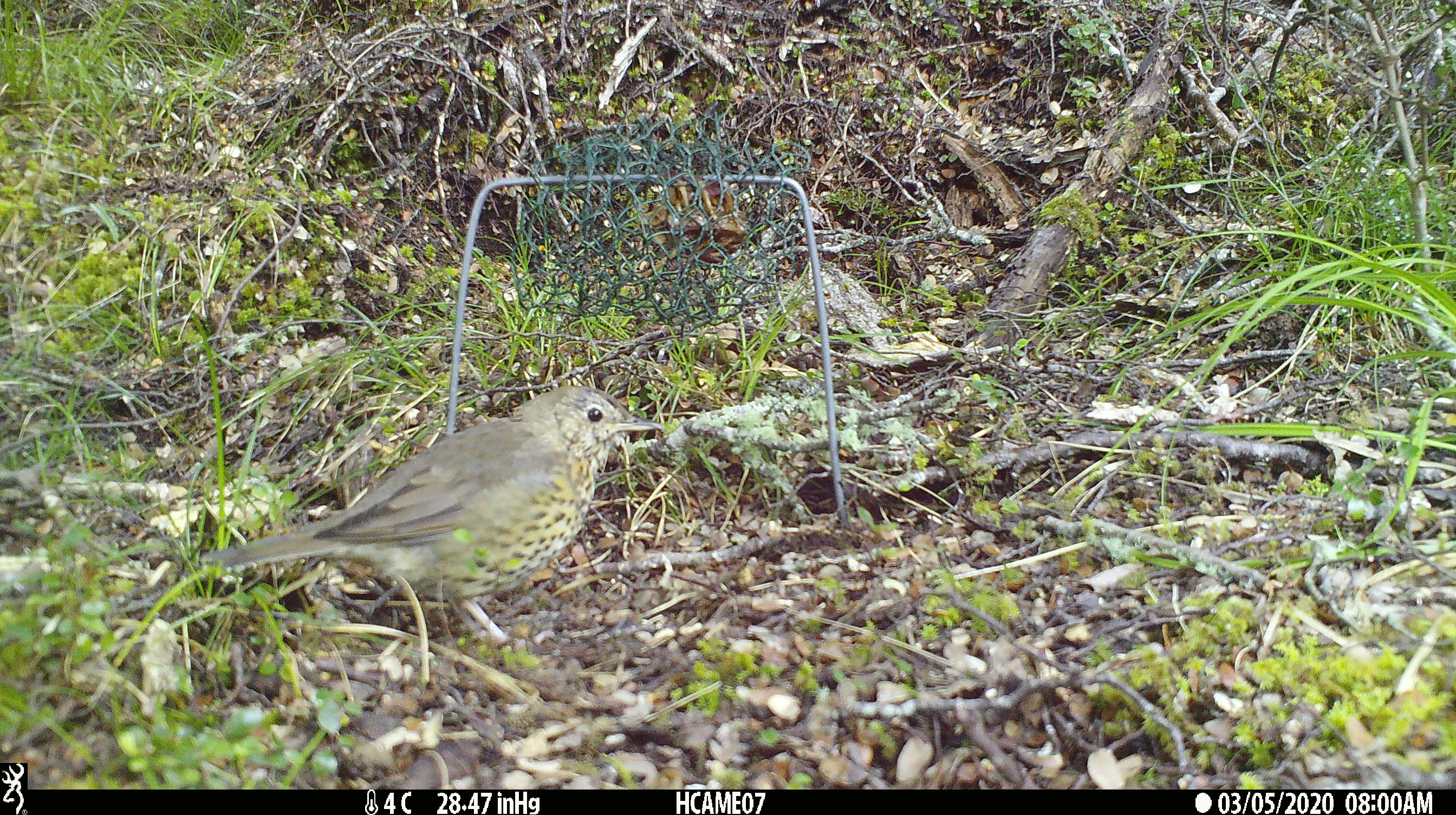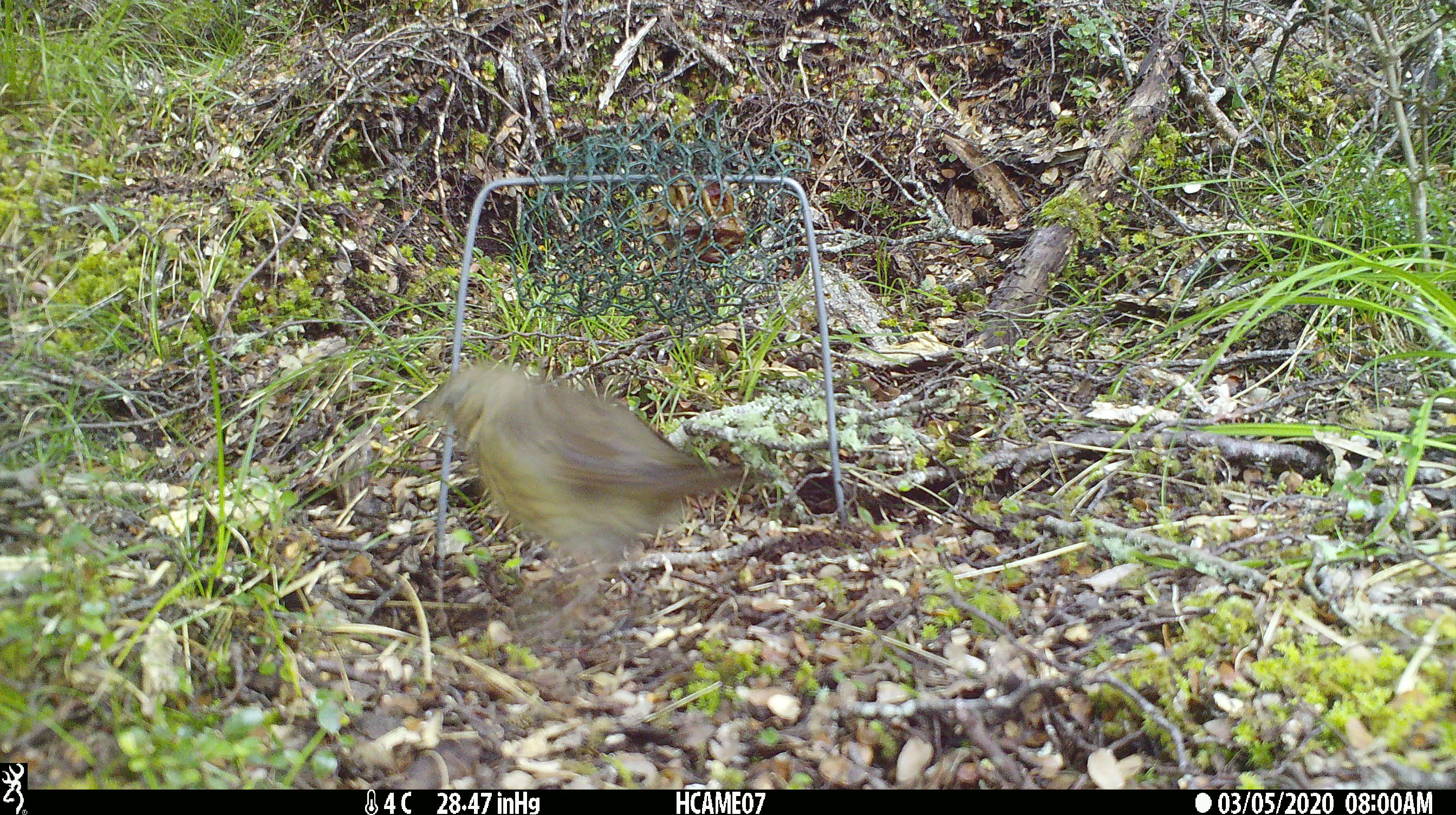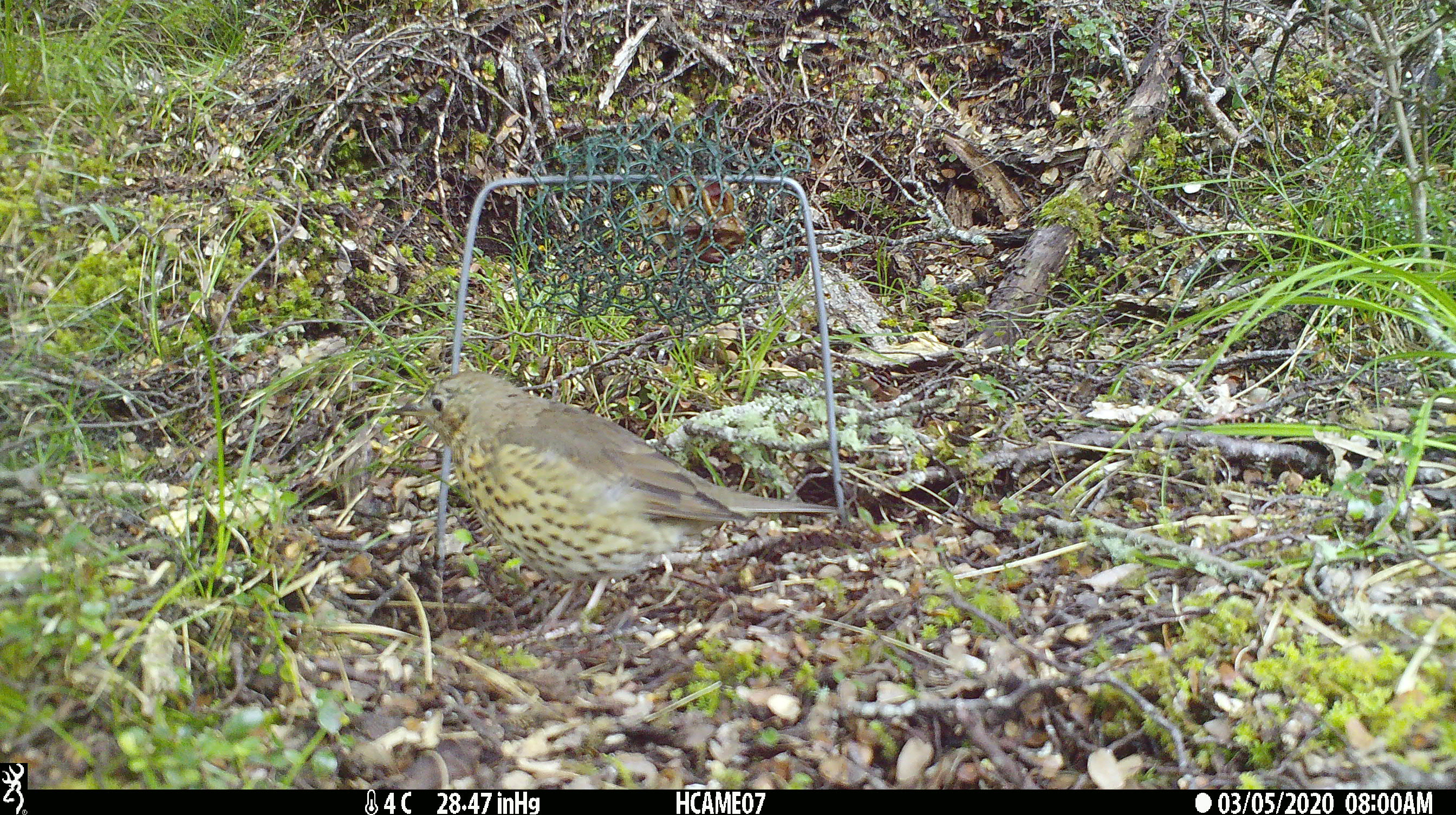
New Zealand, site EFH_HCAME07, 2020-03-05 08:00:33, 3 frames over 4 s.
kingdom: Animalia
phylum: Chordata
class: Aves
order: Passeriformes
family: Turdidae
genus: Turdus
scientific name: Turdus philomelos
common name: song thrush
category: thrush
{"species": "thrush (song thrush) (Turdus philomelos)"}